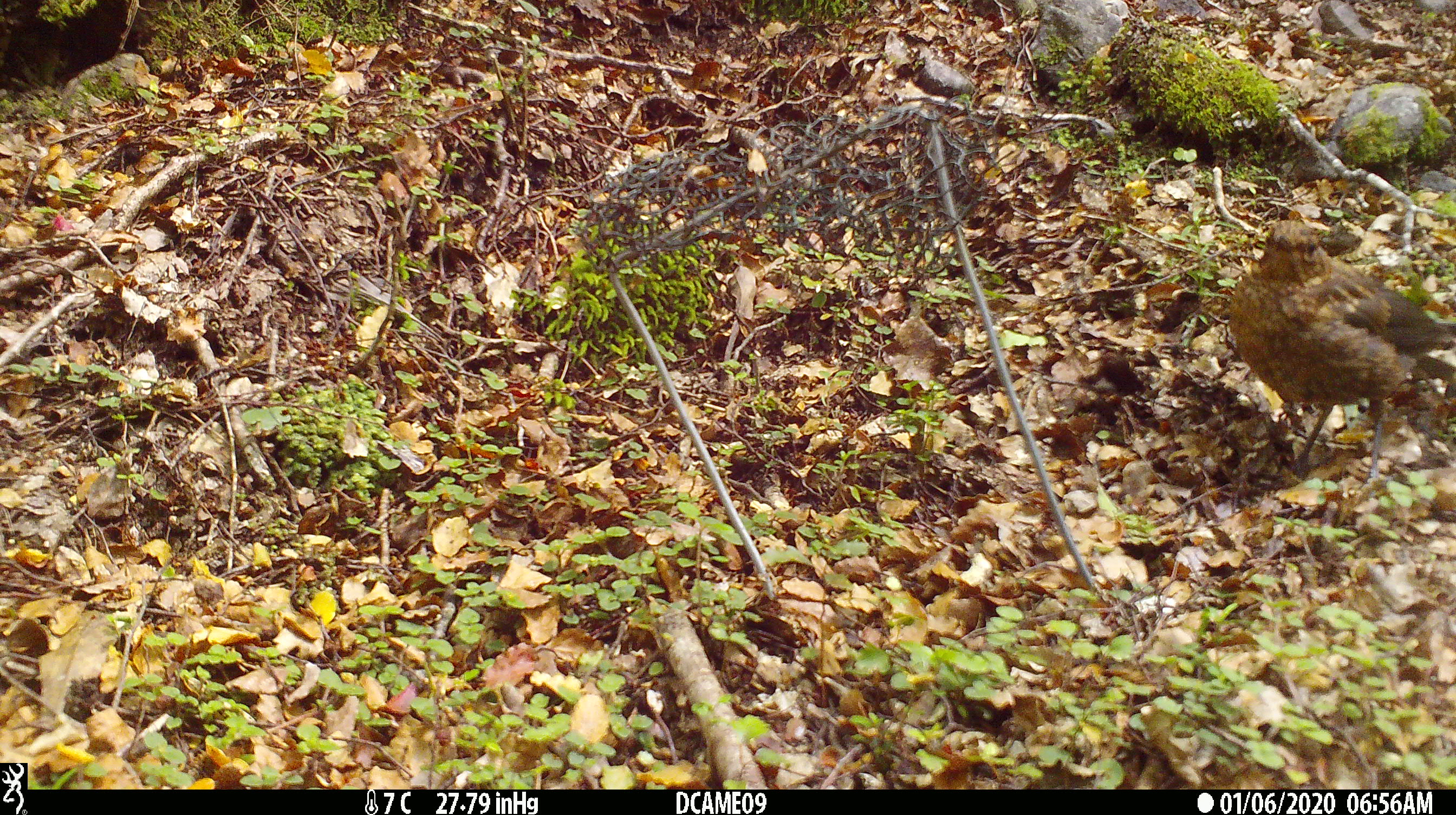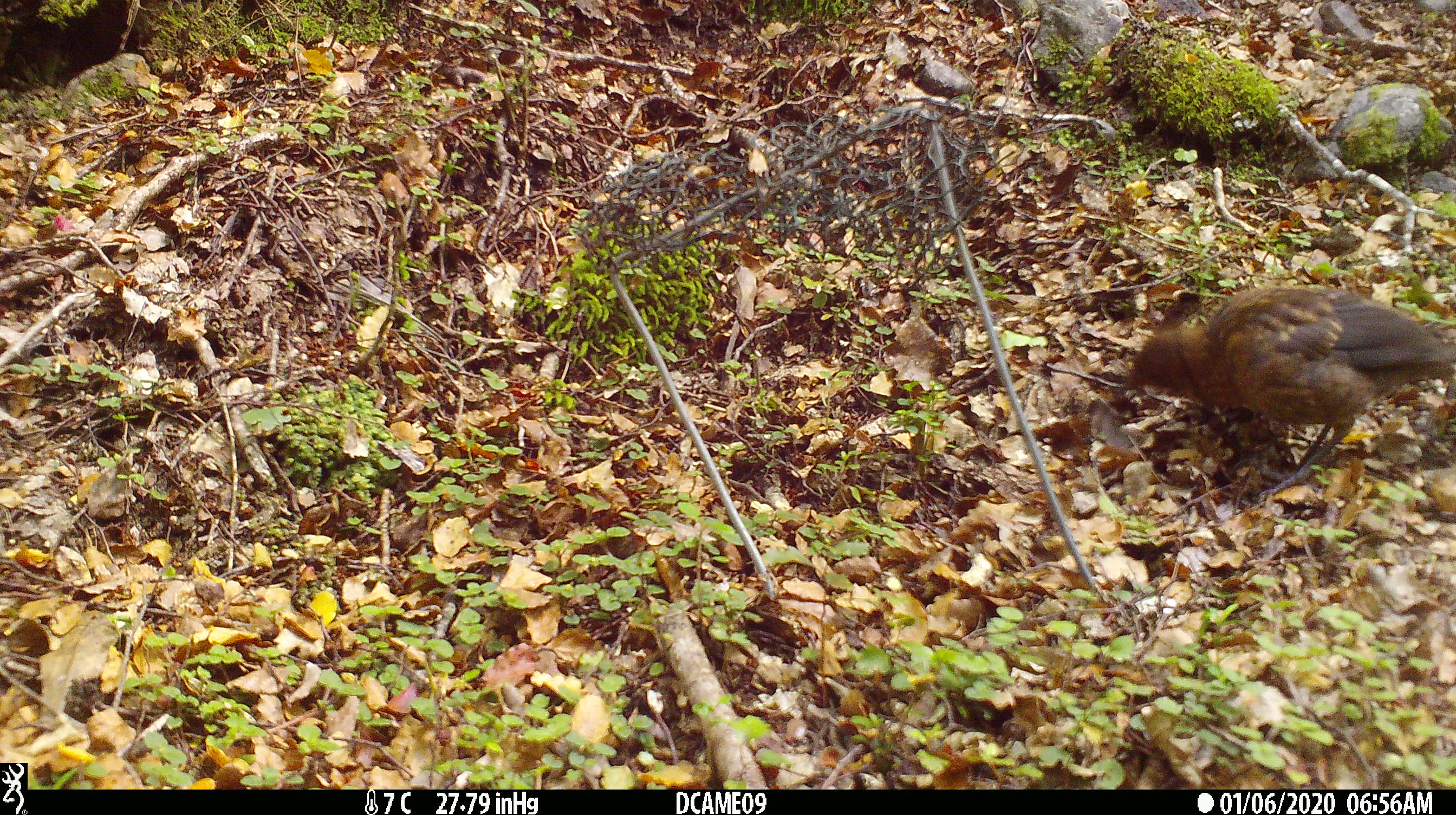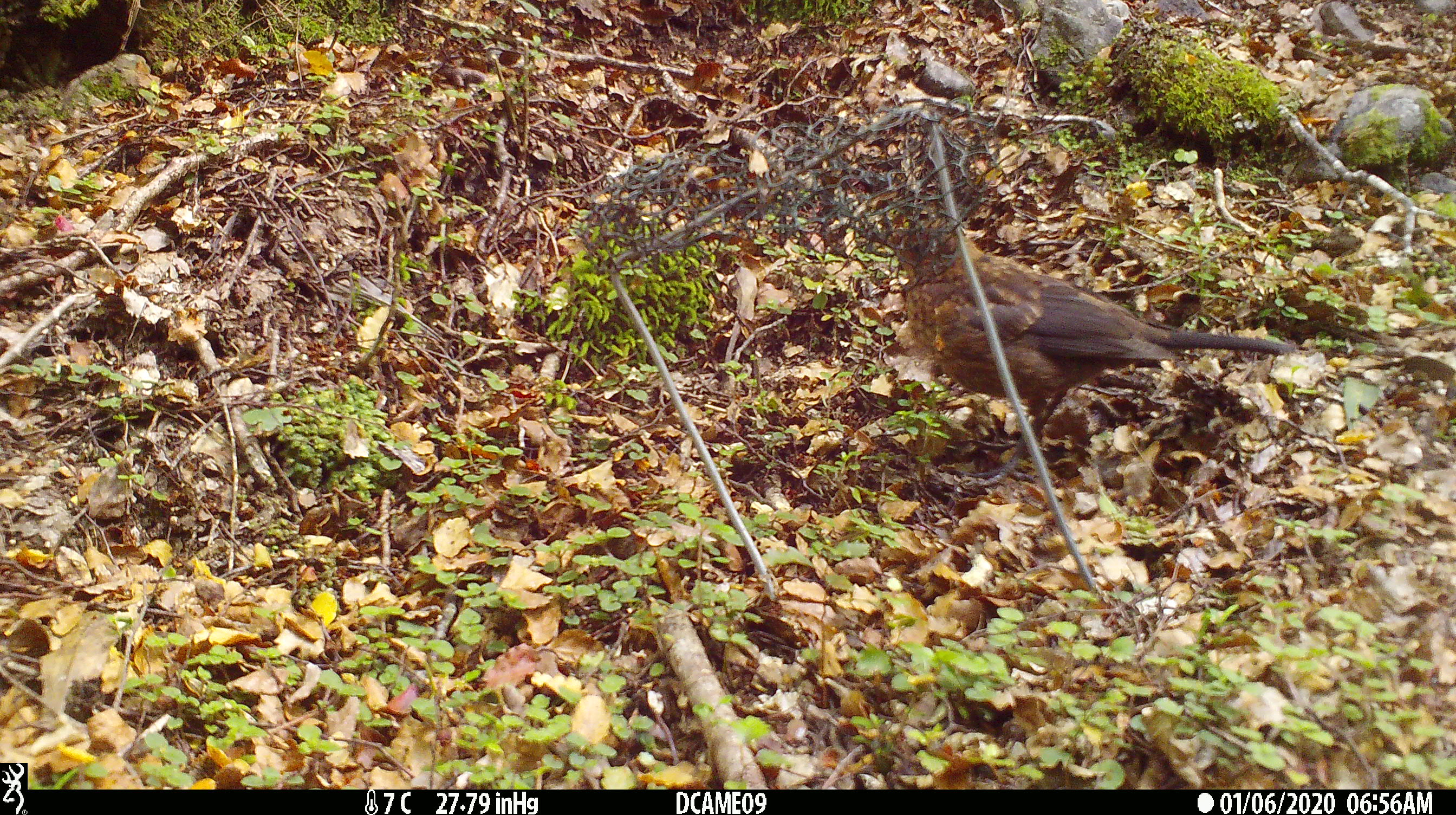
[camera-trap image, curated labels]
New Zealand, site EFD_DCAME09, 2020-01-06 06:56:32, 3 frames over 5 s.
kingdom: Animalia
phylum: Chordata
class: Aves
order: Passeriformes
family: Turdidae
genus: Turdus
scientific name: Turdus merula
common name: eurasian blackbird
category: blackbird